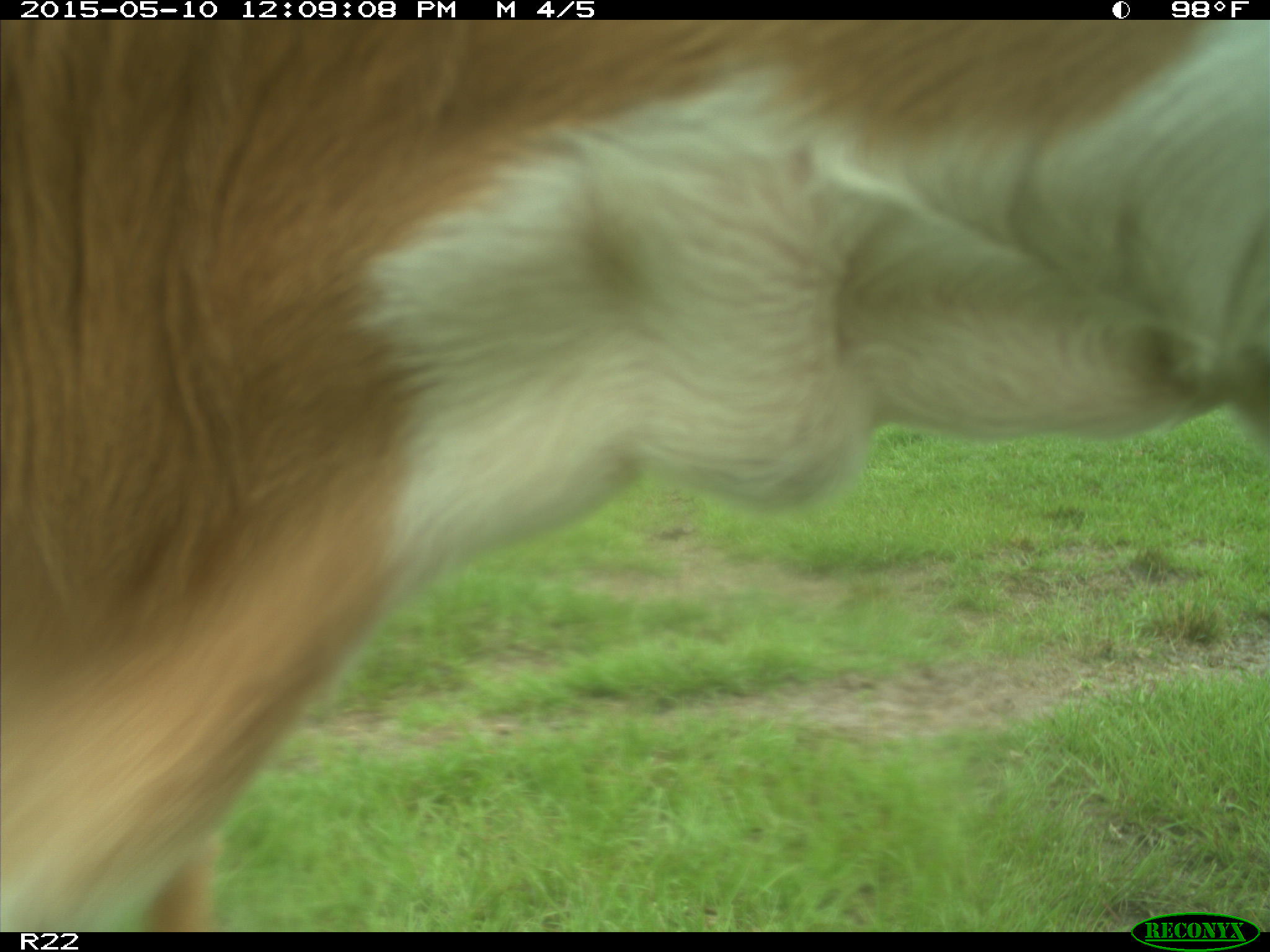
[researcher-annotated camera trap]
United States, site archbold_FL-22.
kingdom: Animalia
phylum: Chordata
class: Mammalia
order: Artiodactyla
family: Bovidae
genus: Bos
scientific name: Bos taurus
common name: domestic cow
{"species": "Bos taurus (domestic cow)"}